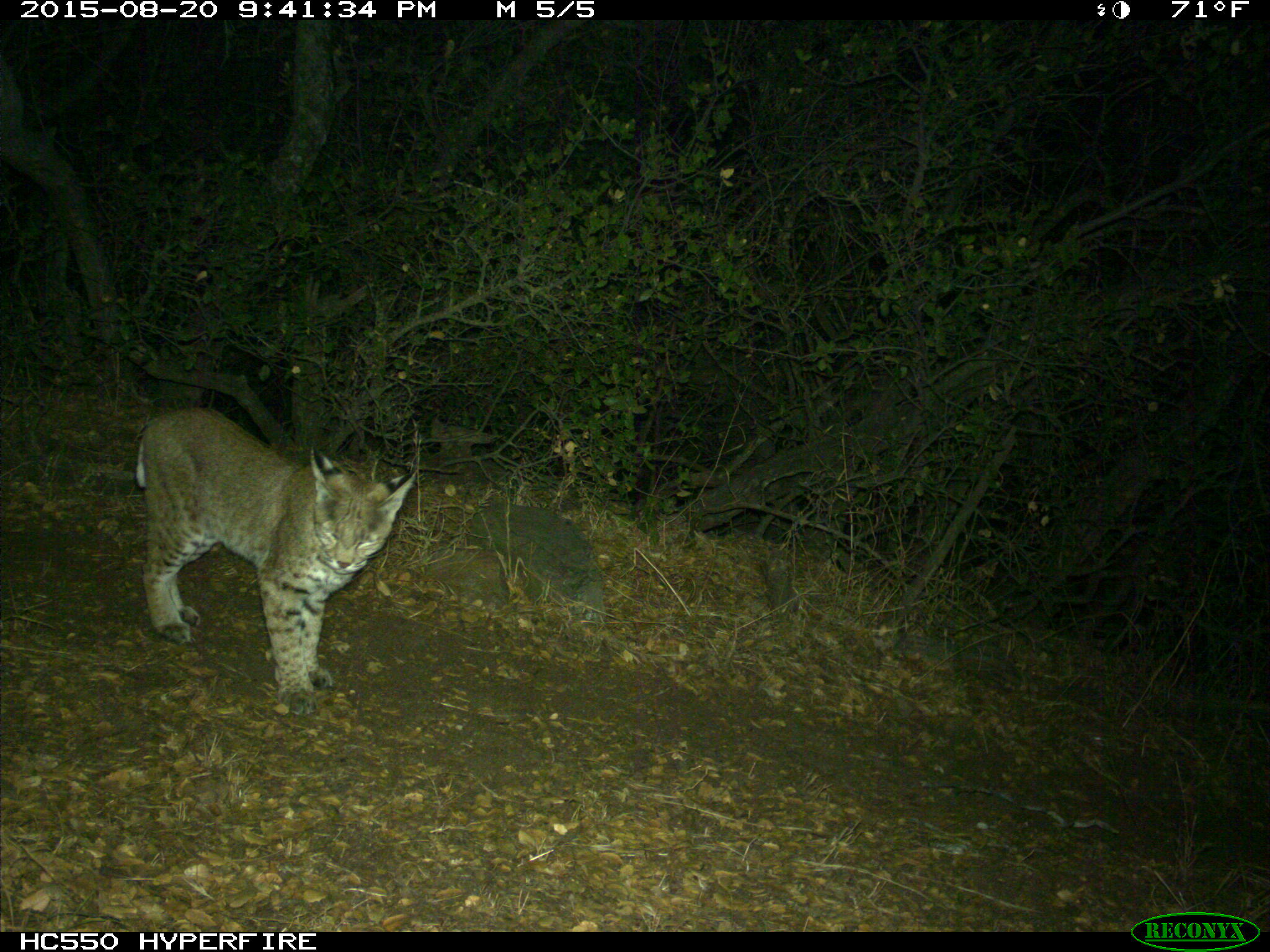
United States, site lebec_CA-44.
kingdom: Animalia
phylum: Chordata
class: Mammalia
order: Carnivora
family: Felidae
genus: Lynx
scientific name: Lynx rufus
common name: bobcat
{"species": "Lynx rufus (bobcat)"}